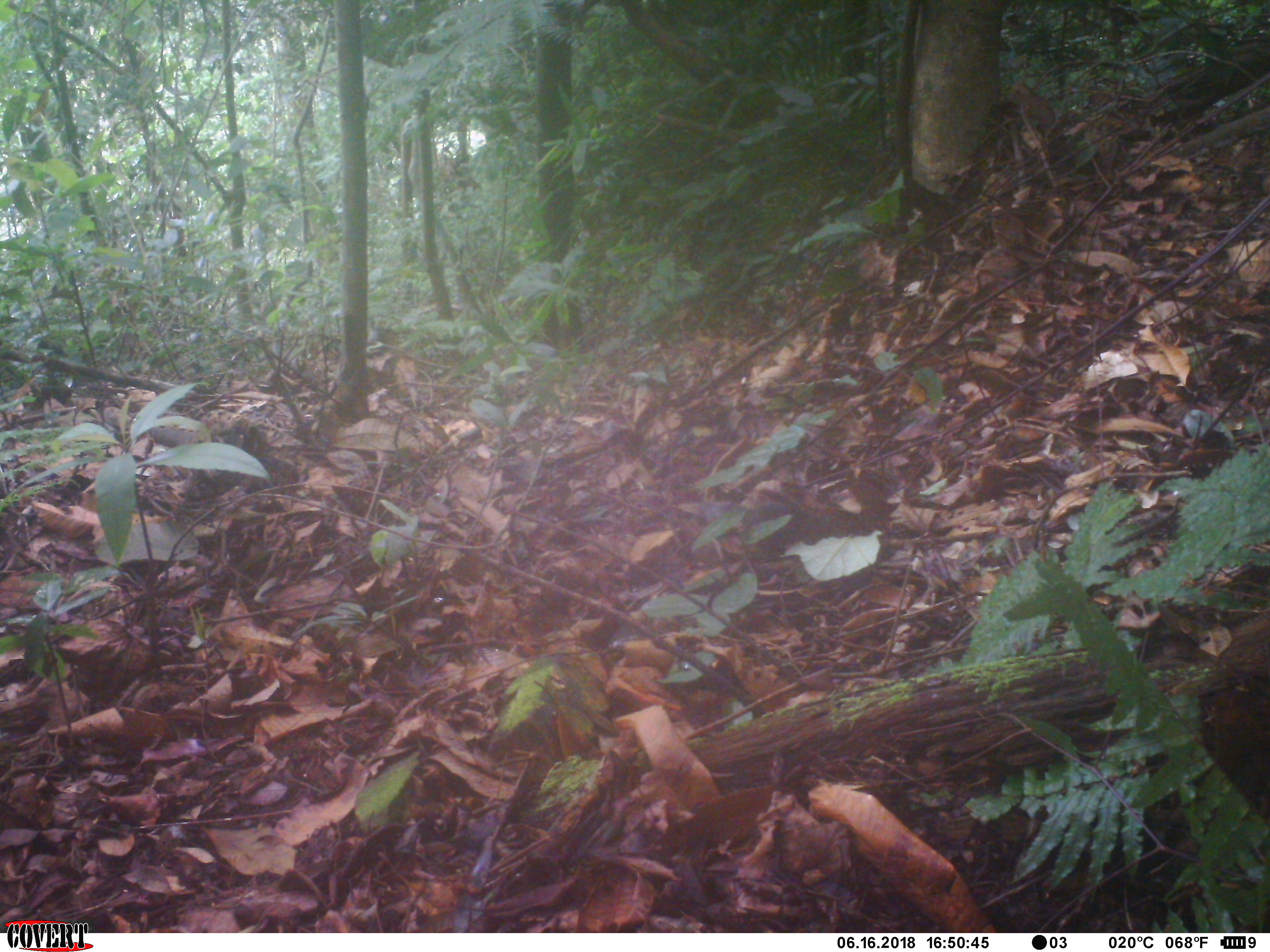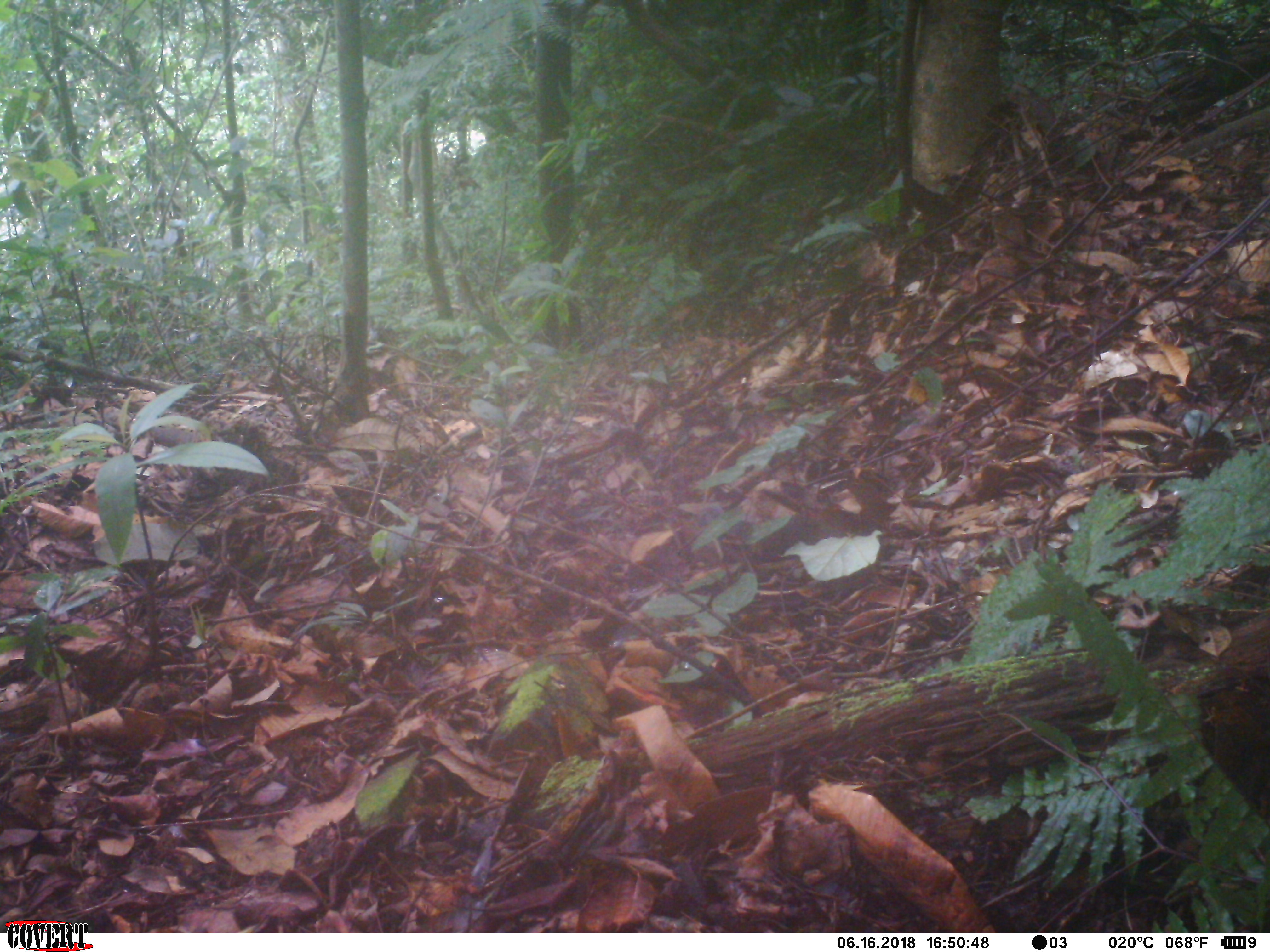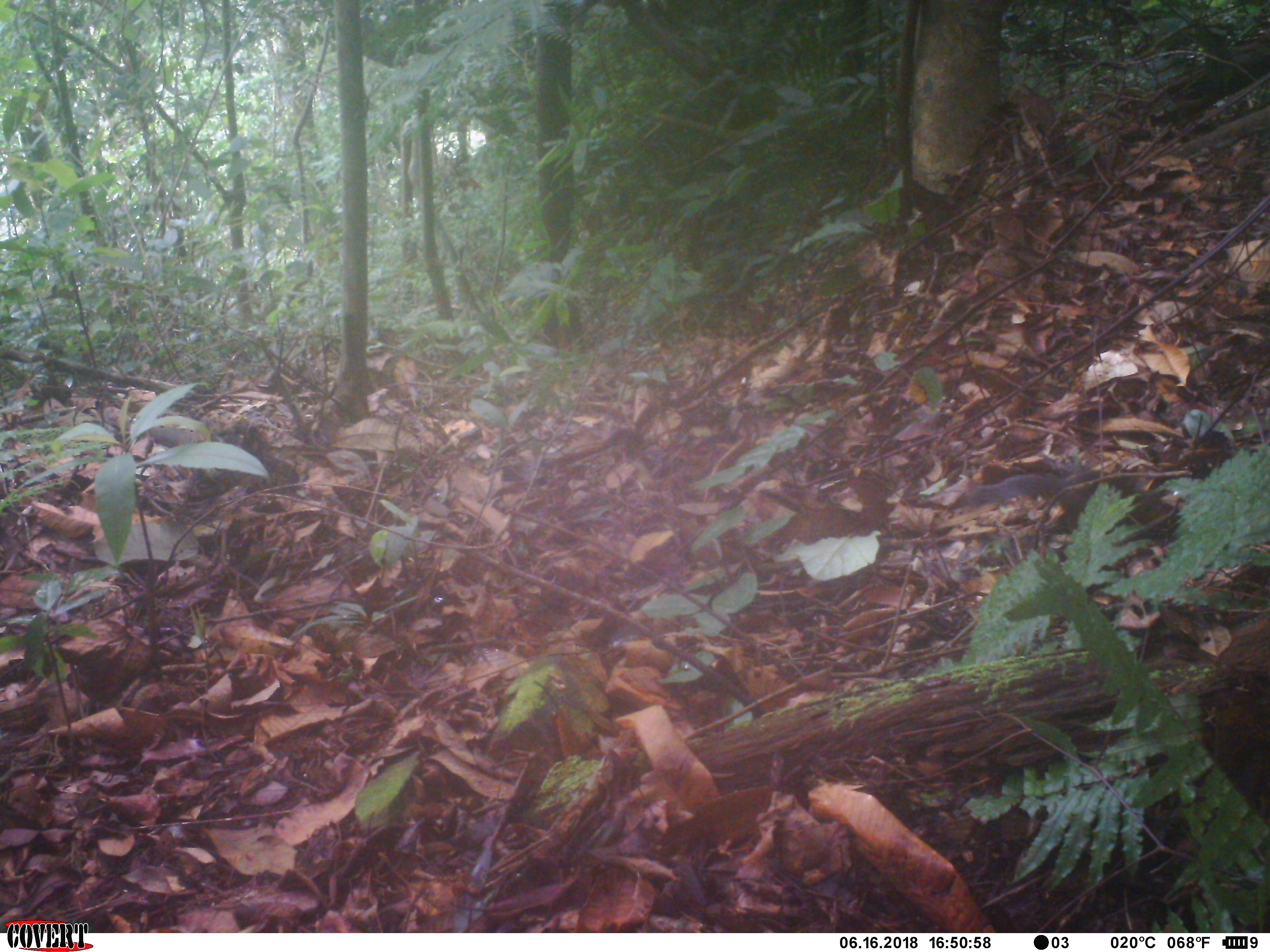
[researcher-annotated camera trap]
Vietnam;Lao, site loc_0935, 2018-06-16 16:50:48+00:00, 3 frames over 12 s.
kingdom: Animalia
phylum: Chordata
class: Mammalia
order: Rodentia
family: Sciuridae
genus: Dremomys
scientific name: Dremomys rufigenis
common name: red-cheeked squirrel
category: red cheeked squirrel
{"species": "red cheeked squirrel (red-cheeked squirrel) (Dremomys rufigenis)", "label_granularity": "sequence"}